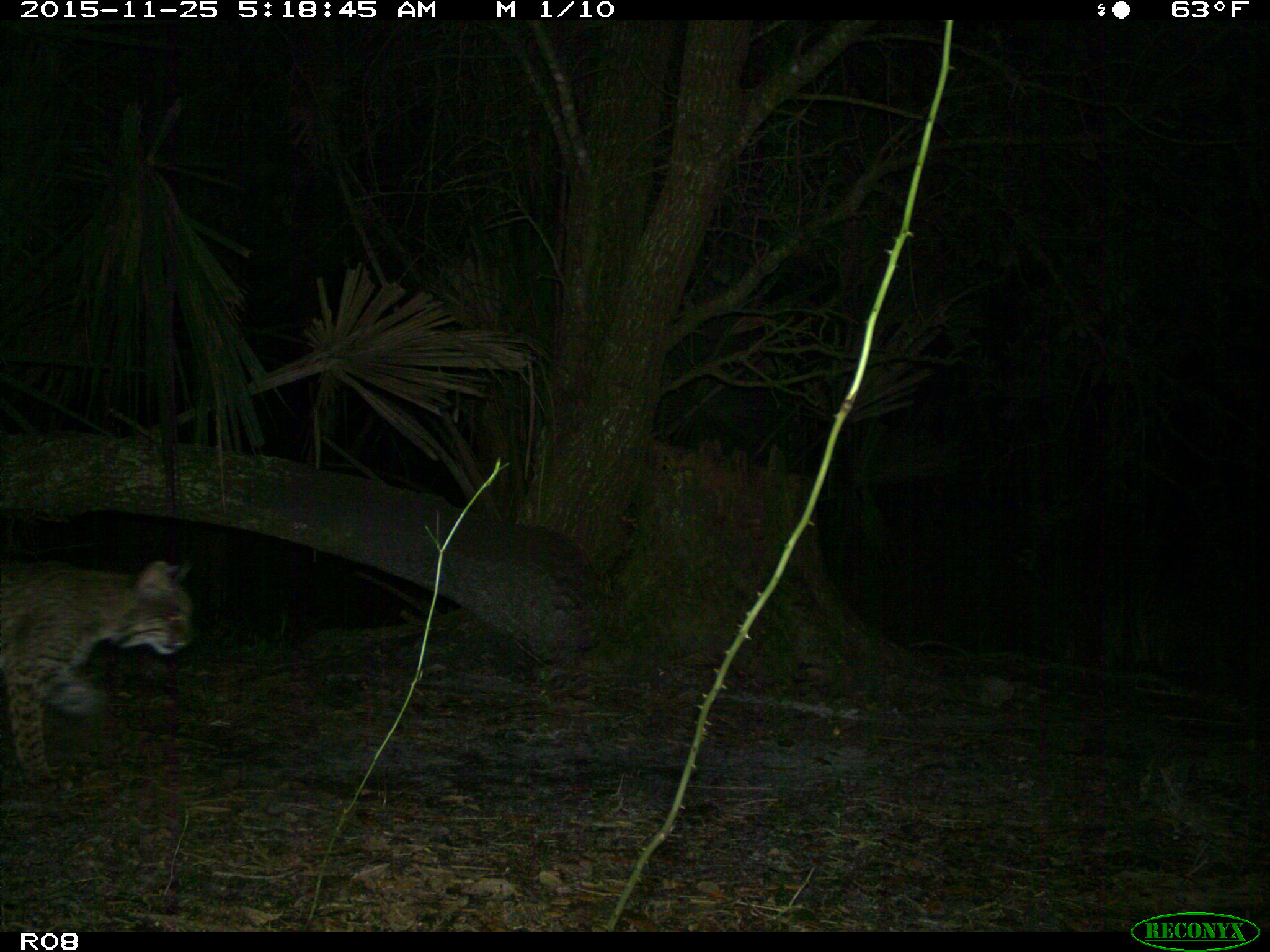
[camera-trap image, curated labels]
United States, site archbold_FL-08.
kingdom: Animalia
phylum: Chordata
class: Mammalia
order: Carnivora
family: Felidae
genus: Lynx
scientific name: Lynx rufus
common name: bobcat